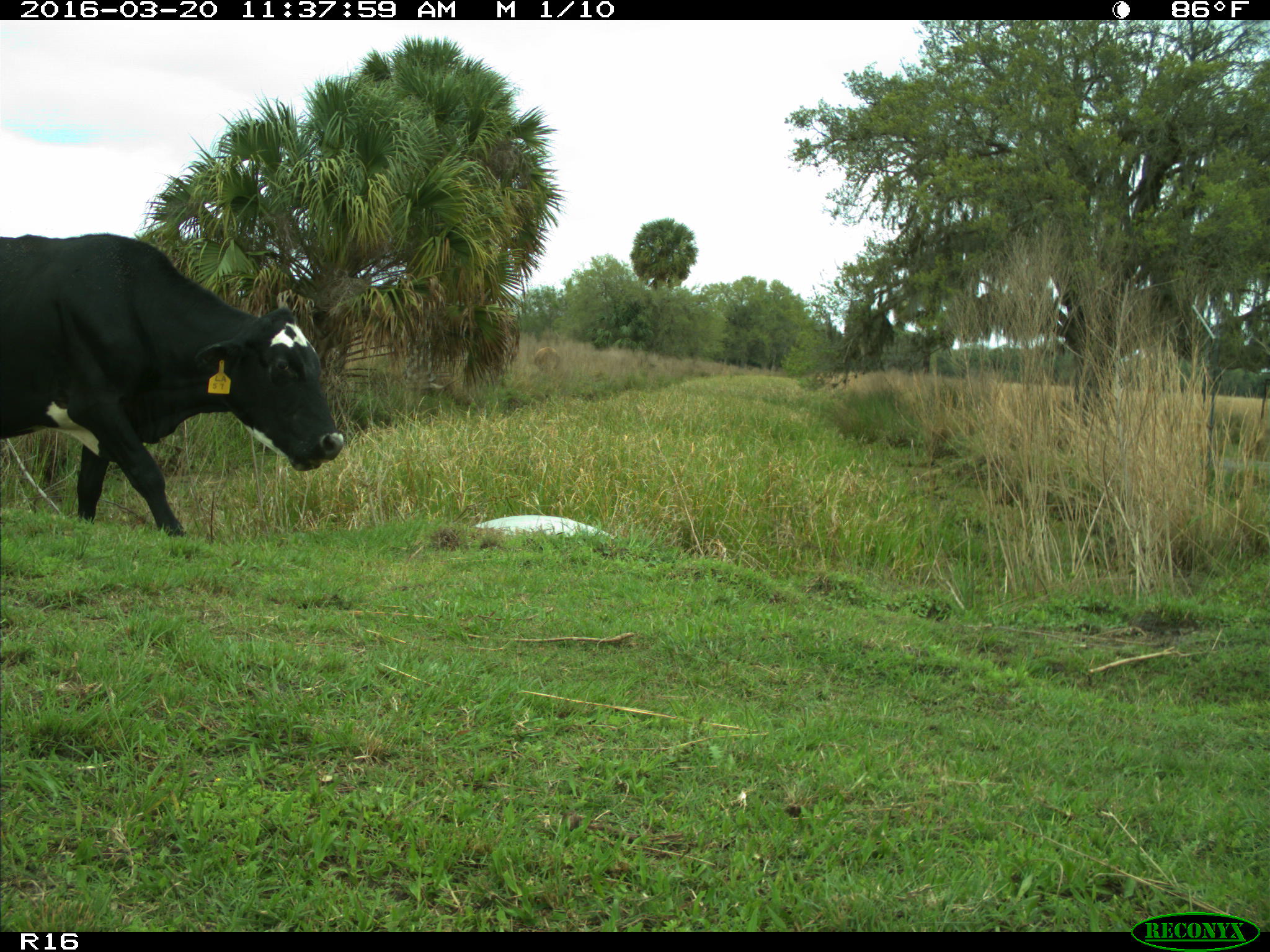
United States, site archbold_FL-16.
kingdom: Animalia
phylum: Chordata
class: Mammalia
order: Artiodactyla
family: Bovidae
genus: Bos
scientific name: Bos taurus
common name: domestic cow